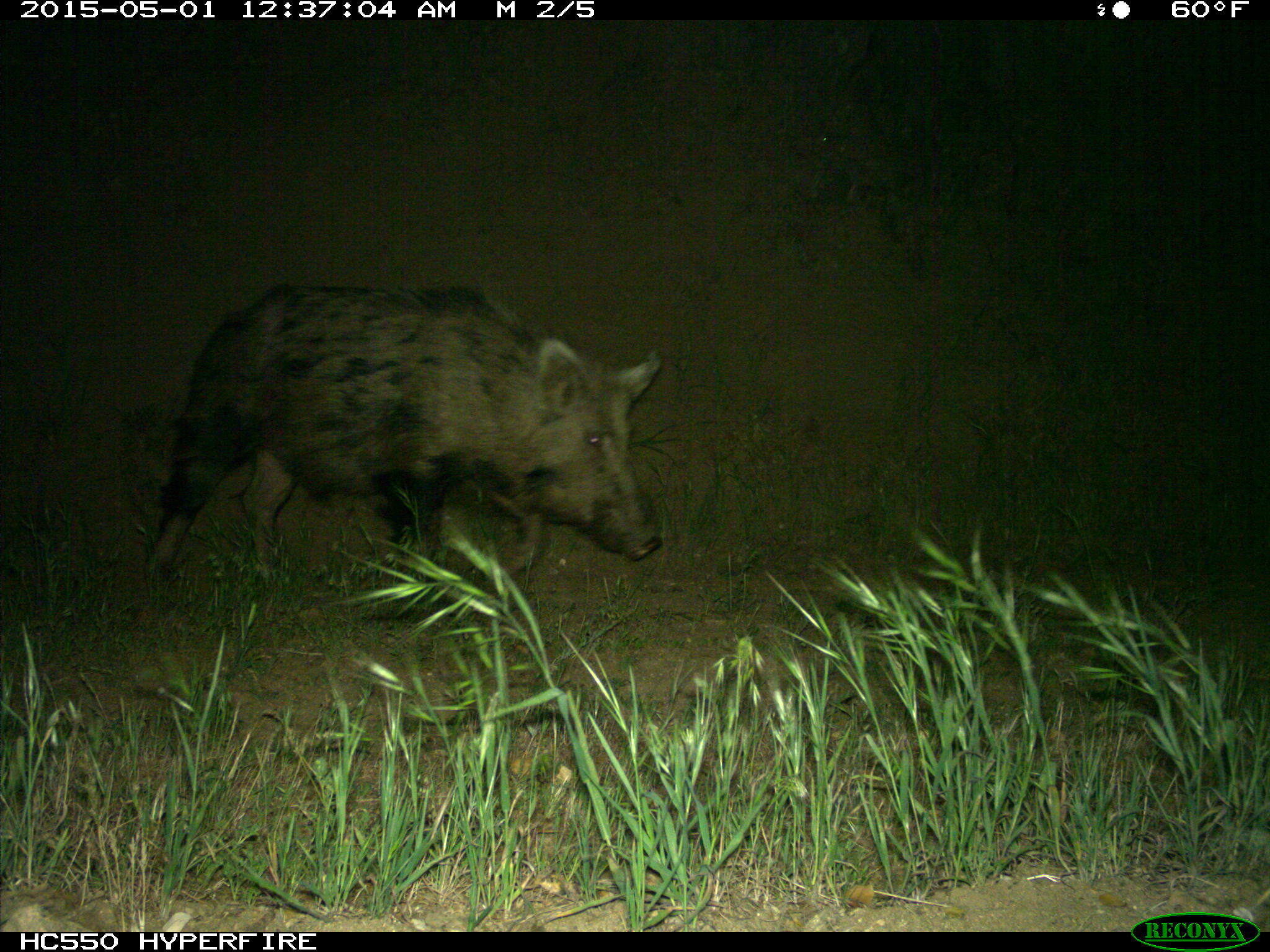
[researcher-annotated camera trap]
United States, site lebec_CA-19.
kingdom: Animalia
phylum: Chordata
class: Mammalia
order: Artiodactyla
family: Suidae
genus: Sus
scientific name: Sus scrofa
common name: wild boar